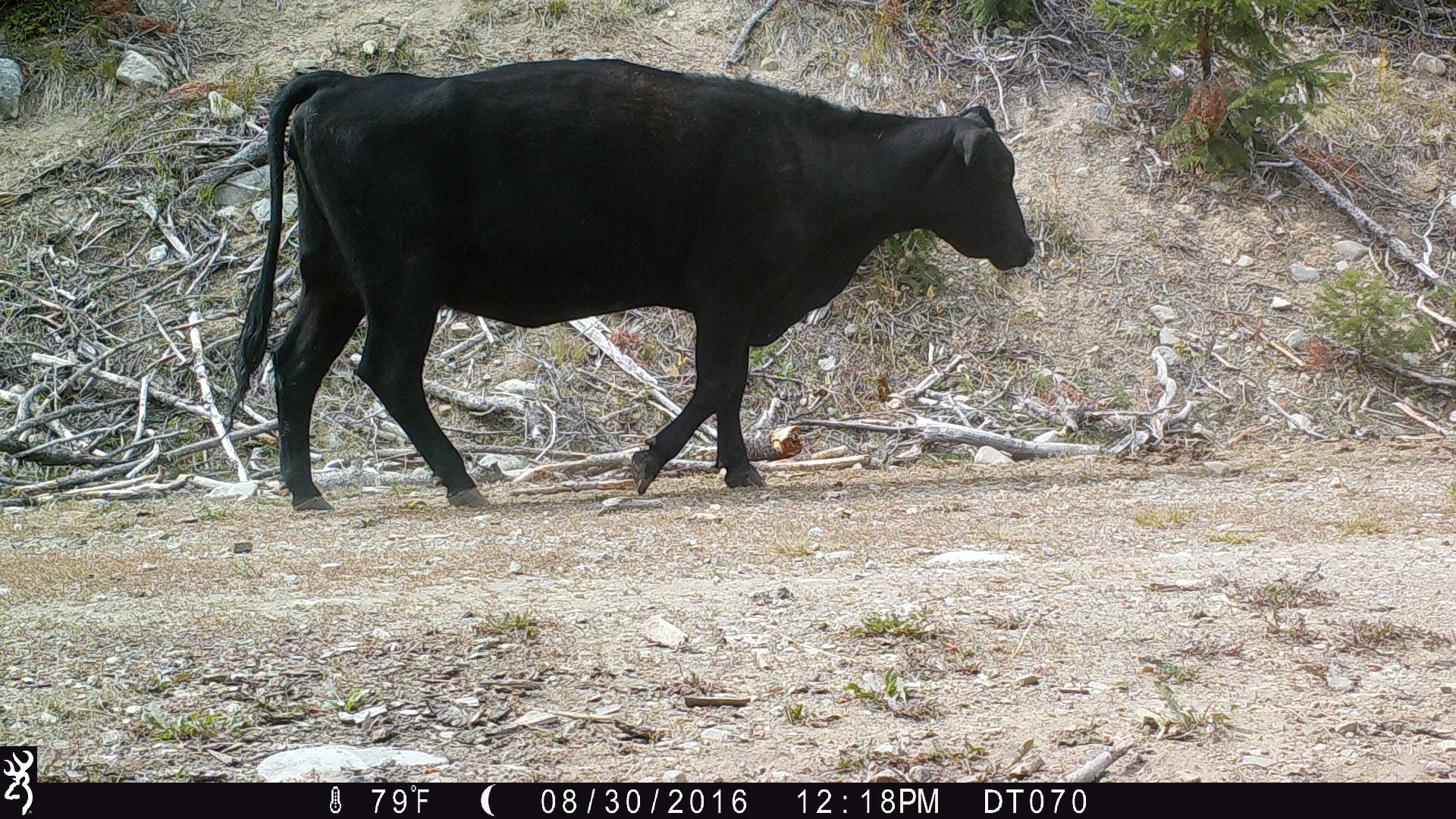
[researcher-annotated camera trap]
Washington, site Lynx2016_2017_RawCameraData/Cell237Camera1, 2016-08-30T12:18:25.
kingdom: Animalia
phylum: Chordata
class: Mammalia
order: Artiodactyla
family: Bovidae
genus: Bos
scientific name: Bos taurus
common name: domestic cattle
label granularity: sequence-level